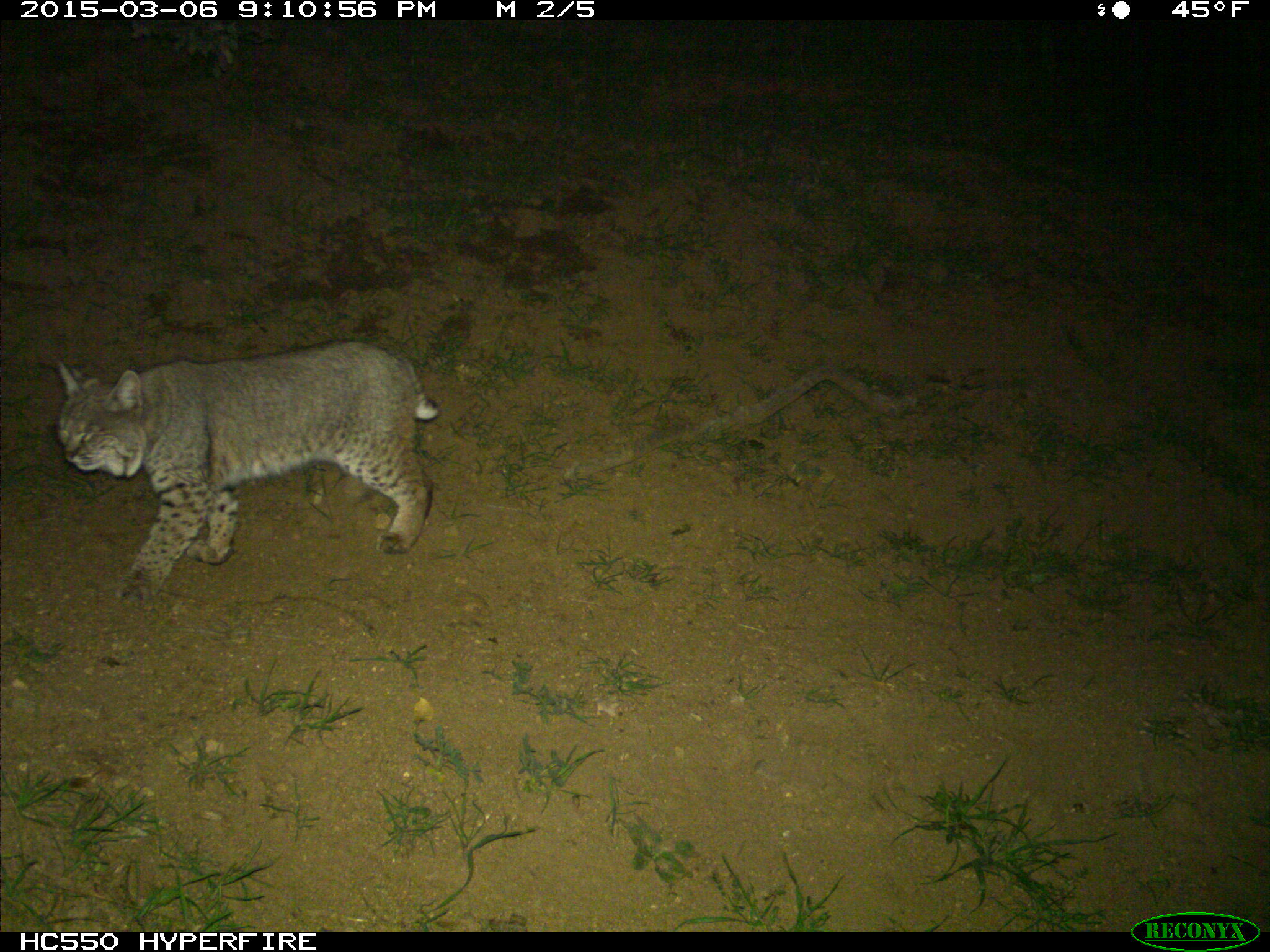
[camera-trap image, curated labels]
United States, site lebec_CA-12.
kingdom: Animalia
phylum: Chordata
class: Mammalia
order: Carnivora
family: Felidae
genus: Lynx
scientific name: Lynx rufus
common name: bobcat